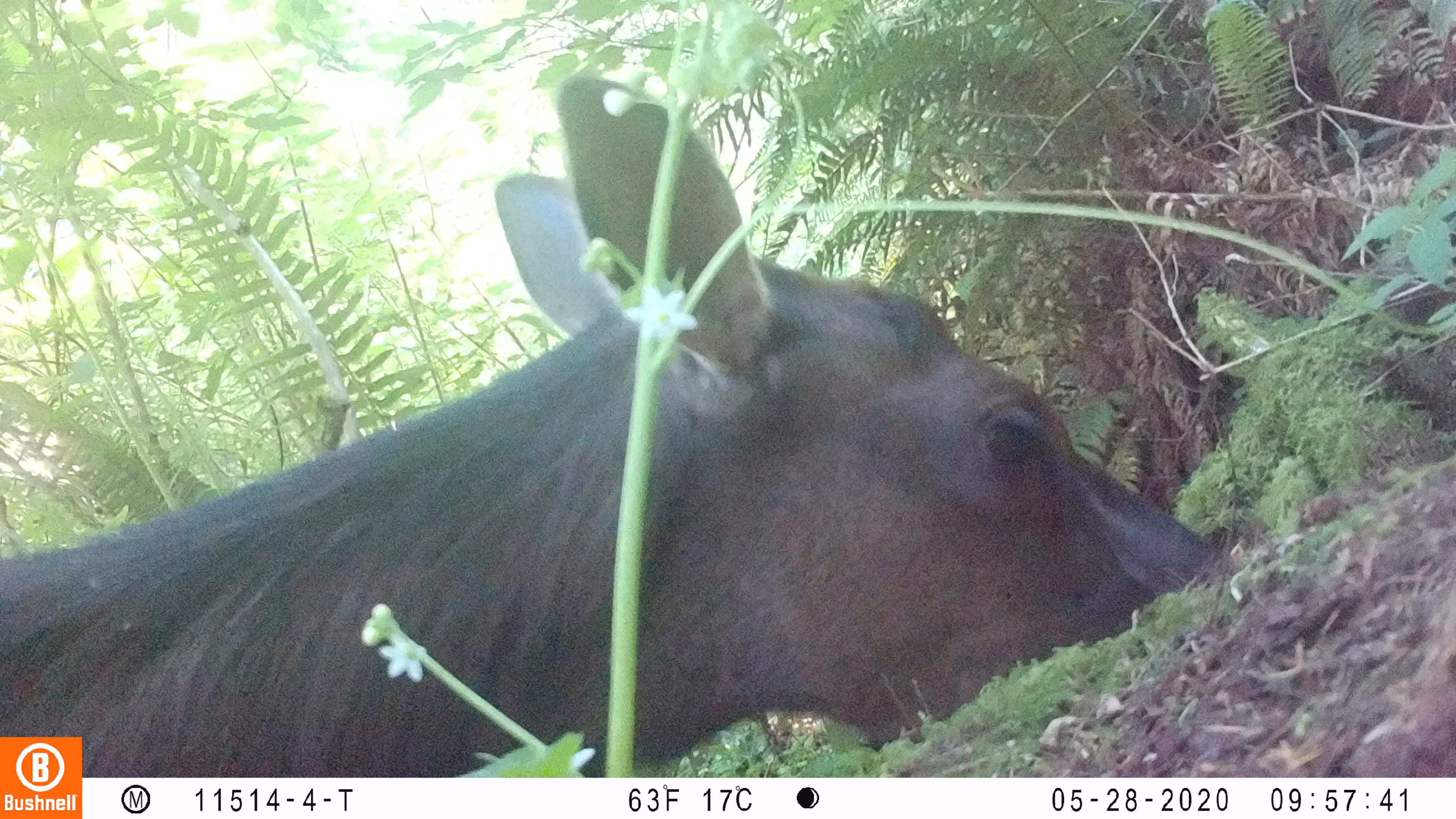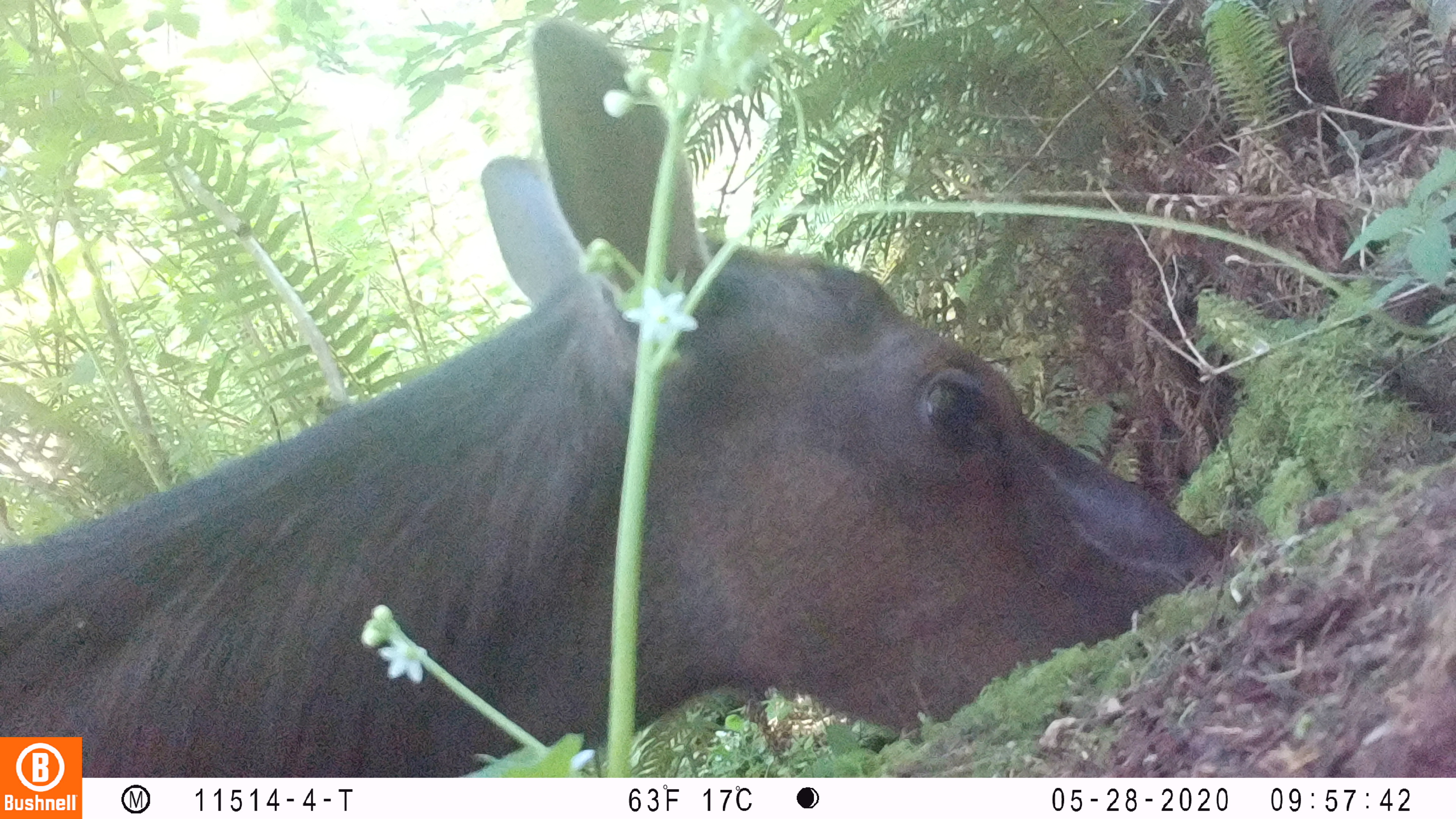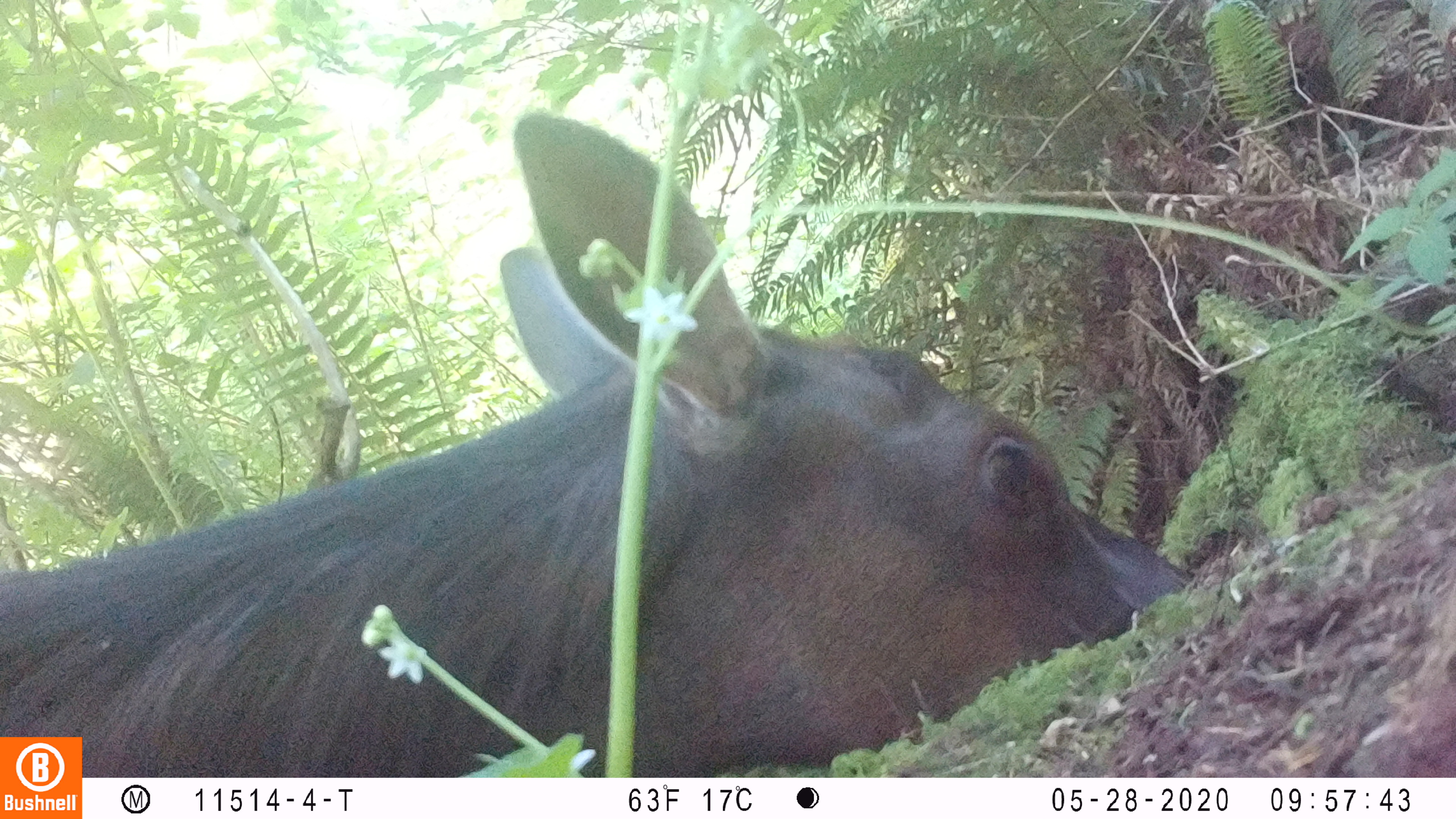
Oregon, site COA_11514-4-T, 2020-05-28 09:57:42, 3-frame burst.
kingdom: Animalia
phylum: Chordata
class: Mammalia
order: Artiodactyla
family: Cervidae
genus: Cervus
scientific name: Cervus canadensis roosevelti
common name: roosevelt elk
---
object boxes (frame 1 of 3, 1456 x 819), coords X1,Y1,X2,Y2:
roosevelt elk: 2,69,1225,732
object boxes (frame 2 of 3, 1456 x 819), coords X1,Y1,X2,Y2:
roosevelt elk: 2,14,1236,727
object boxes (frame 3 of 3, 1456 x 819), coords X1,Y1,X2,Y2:
roosevelt elk: 0,105,1191,732